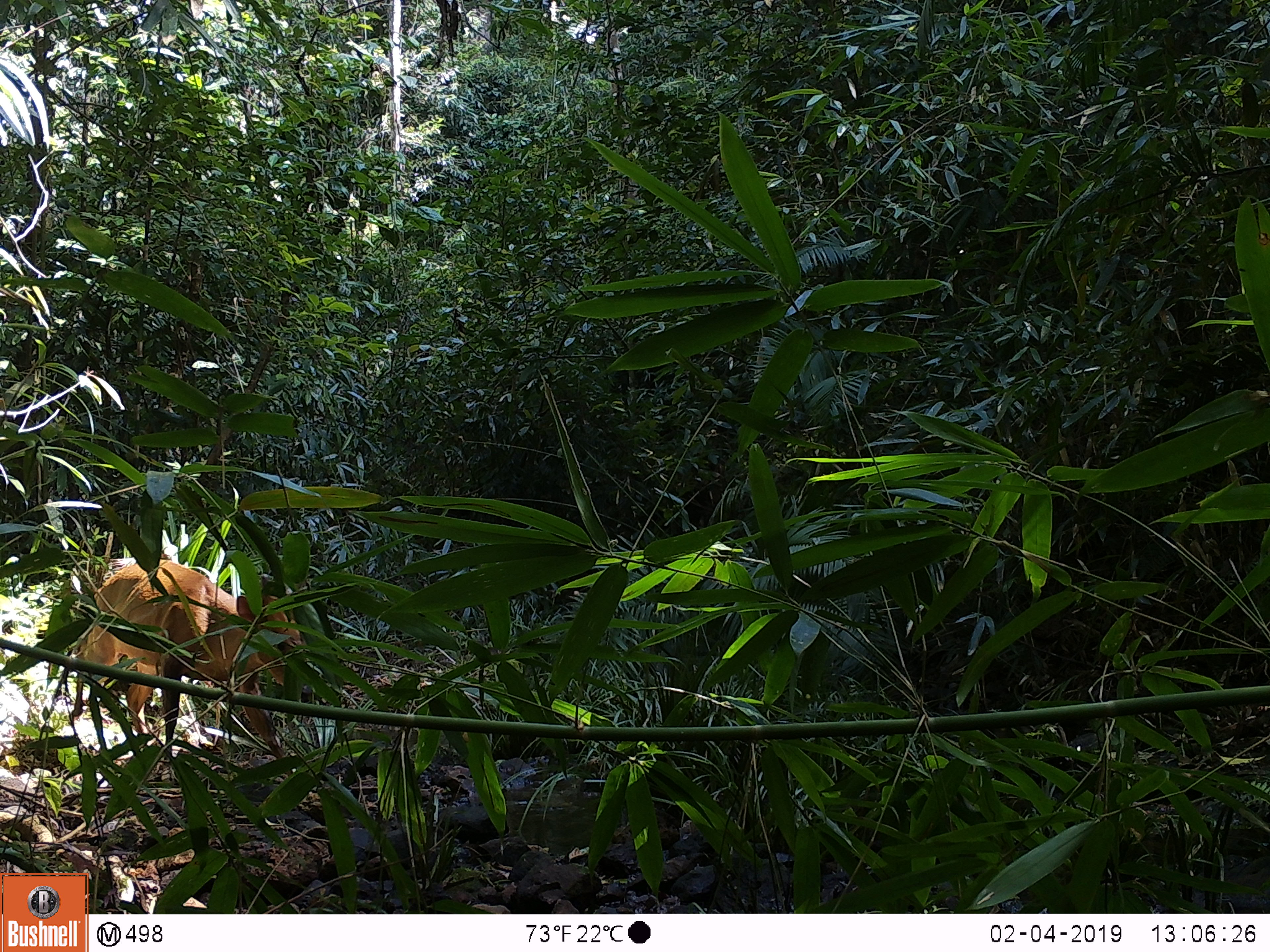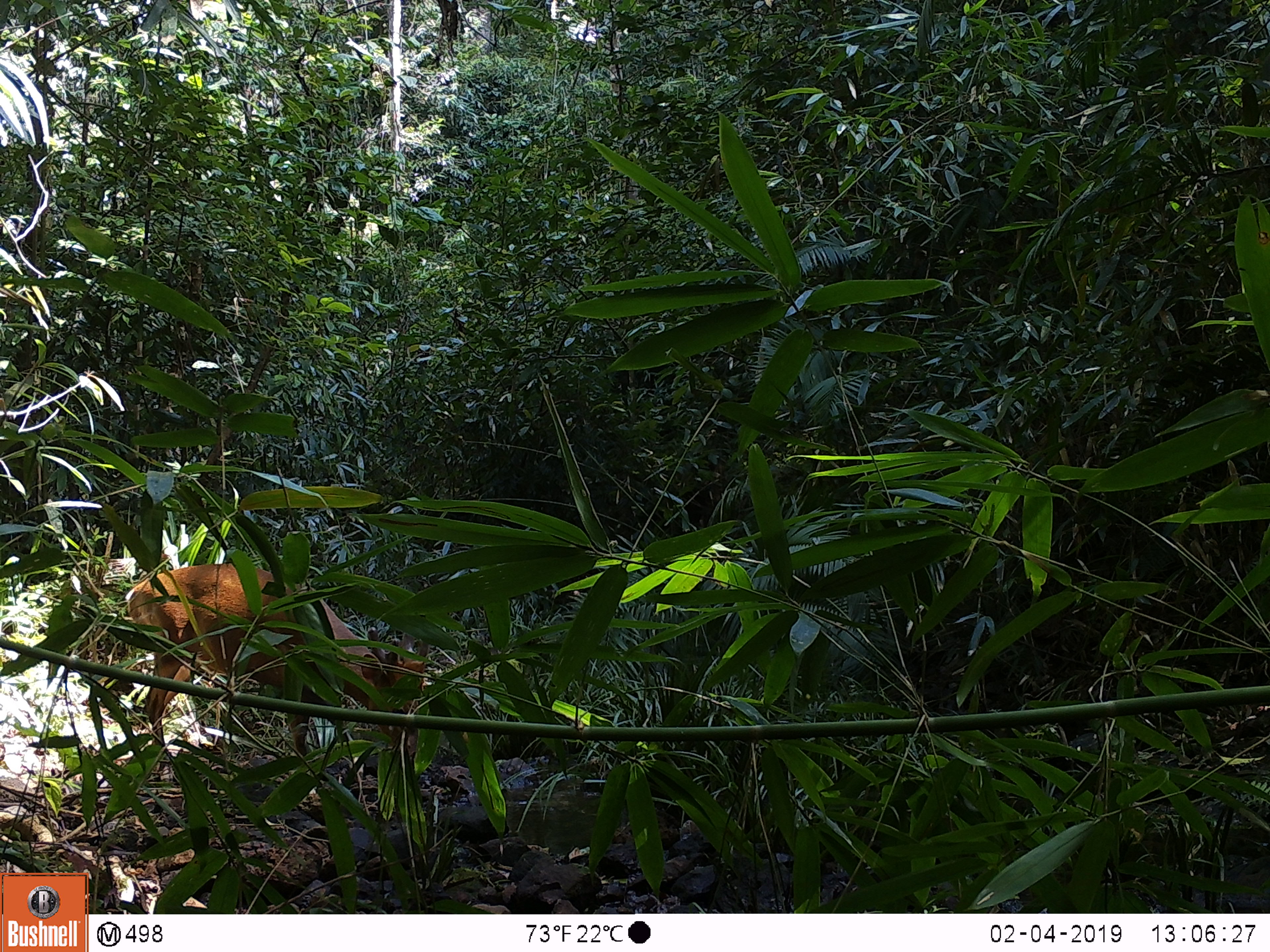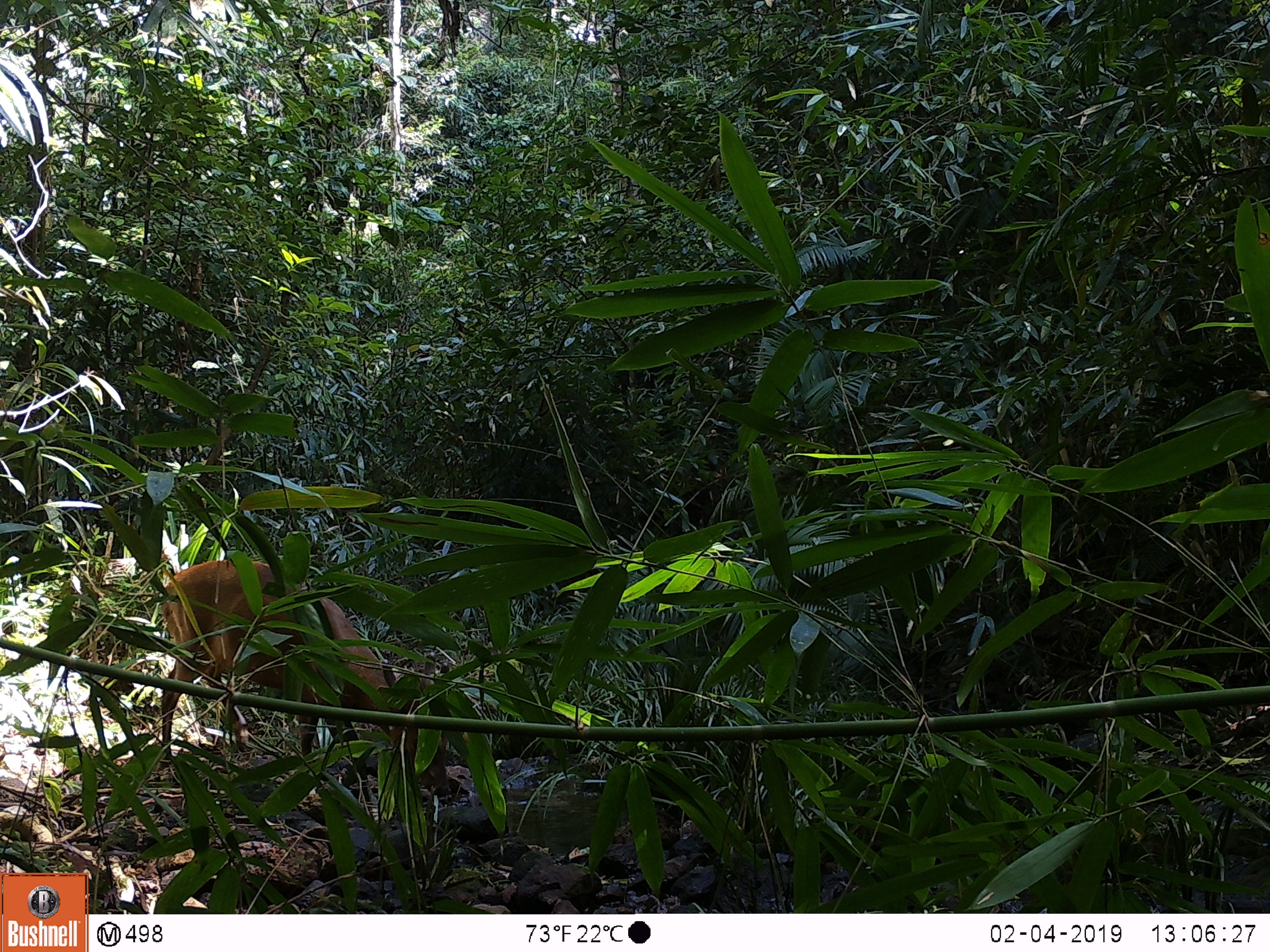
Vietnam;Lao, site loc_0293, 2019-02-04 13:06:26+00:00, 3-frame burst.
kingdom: Animalia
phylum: Chordata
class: Mammalia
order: Artiodactyla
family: Cervidae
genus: Muntiacus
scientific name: Muntiacus vuquangensis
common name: large-antlered muntjac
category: large antlered muntjac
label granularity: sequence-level